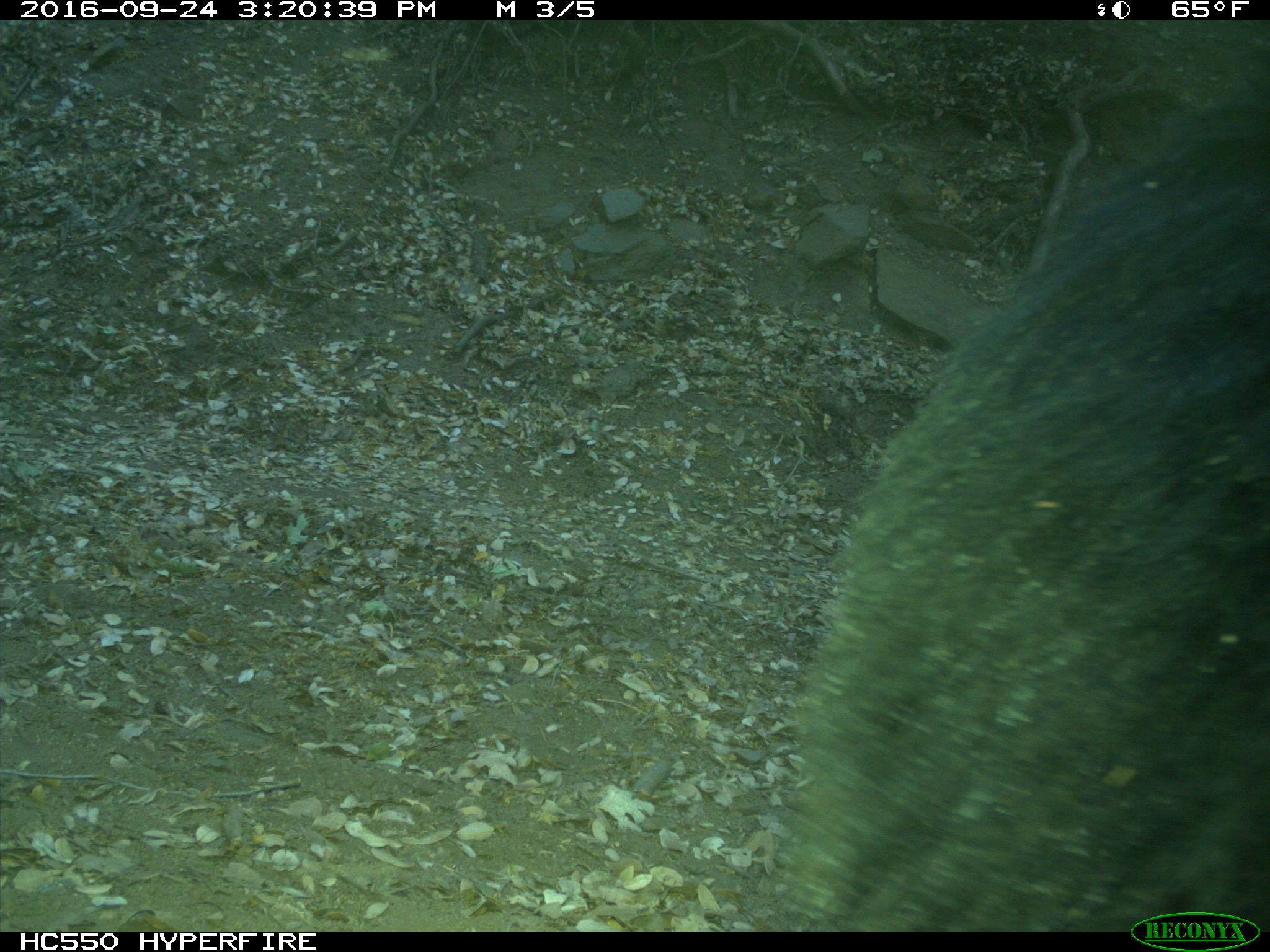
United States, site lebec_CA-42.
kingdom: Animalia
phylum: Chordata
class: Mammalia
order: Carnivora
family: Ursidae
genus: Ursus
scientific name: Ursus americanus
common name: american black bear